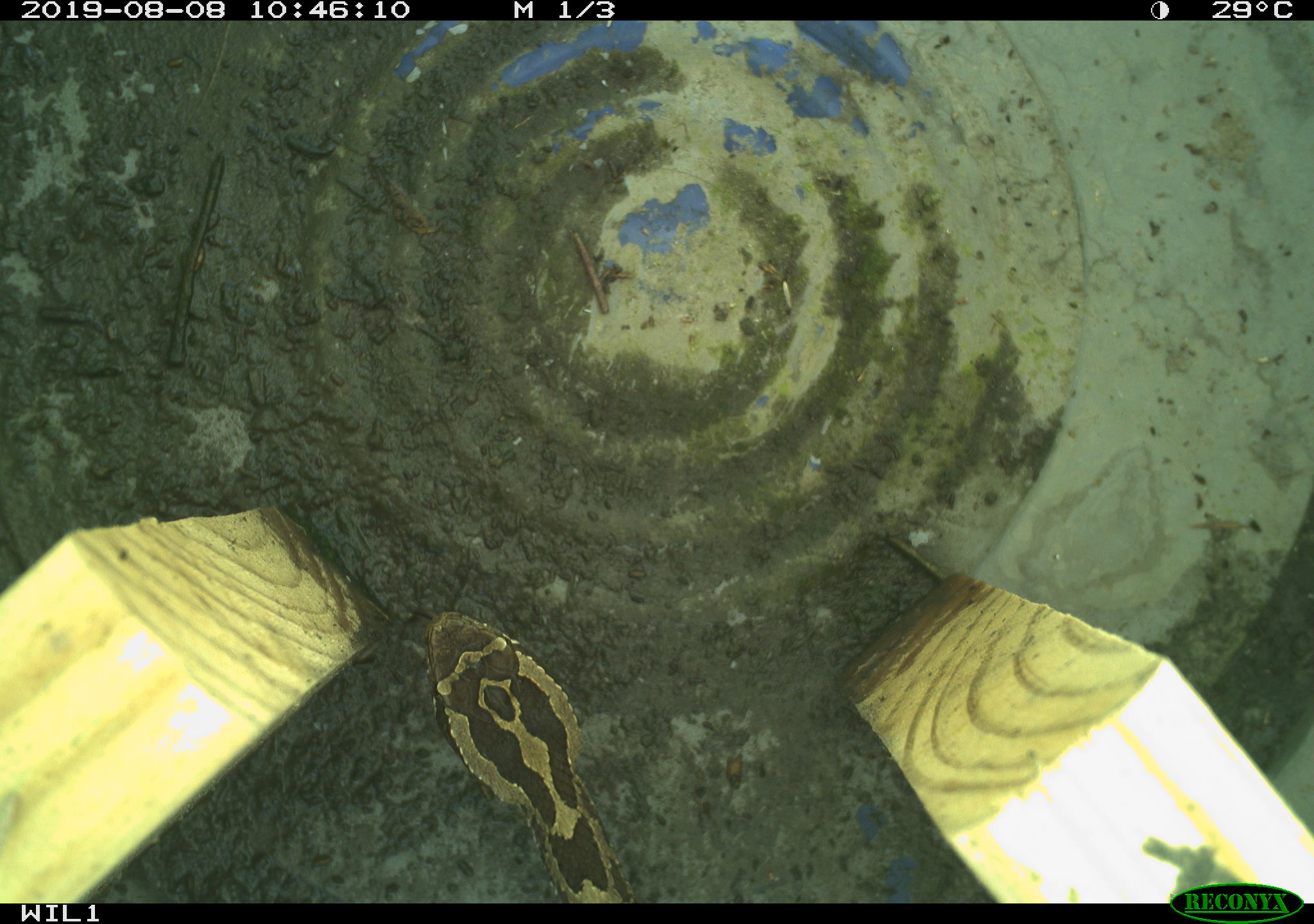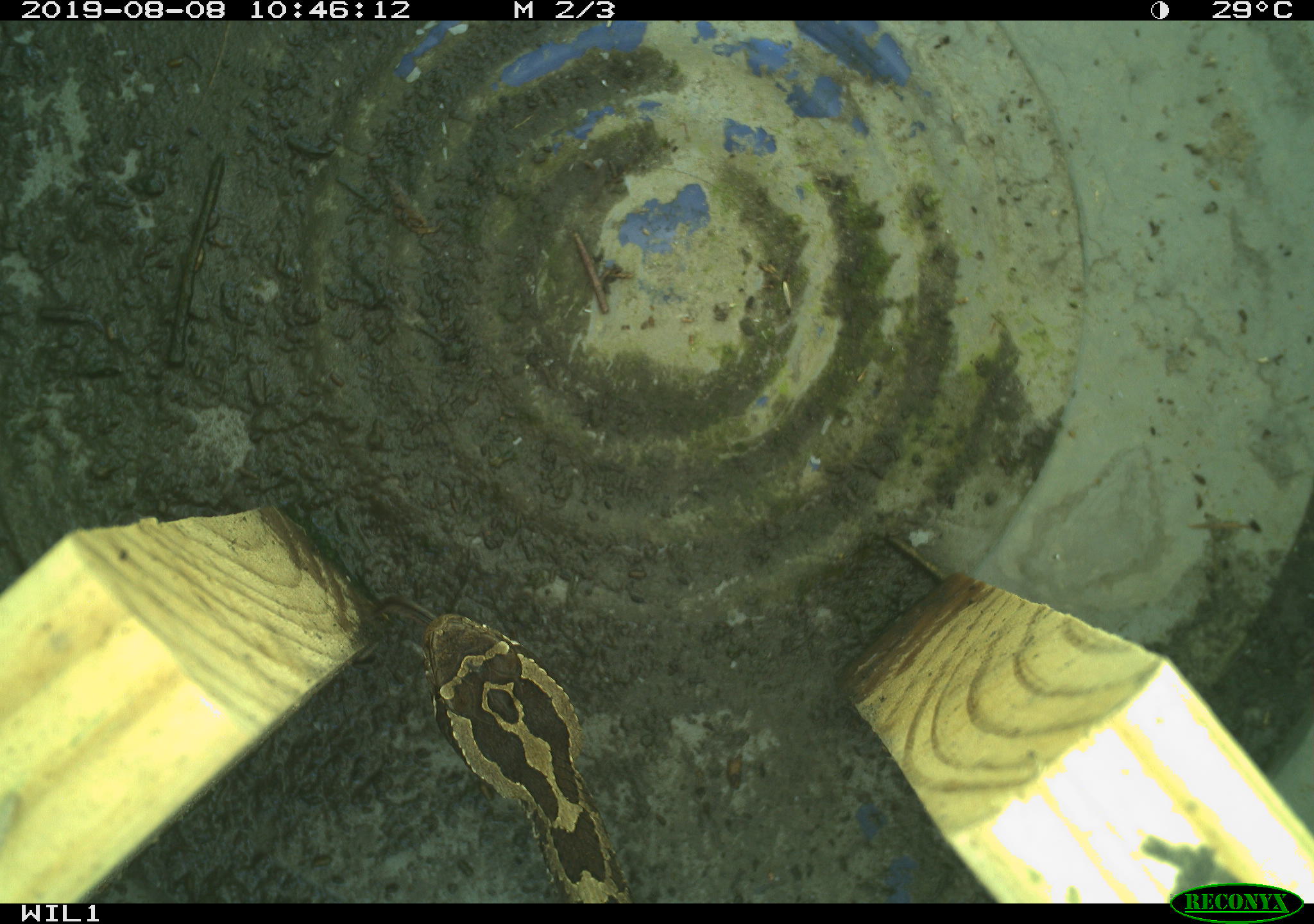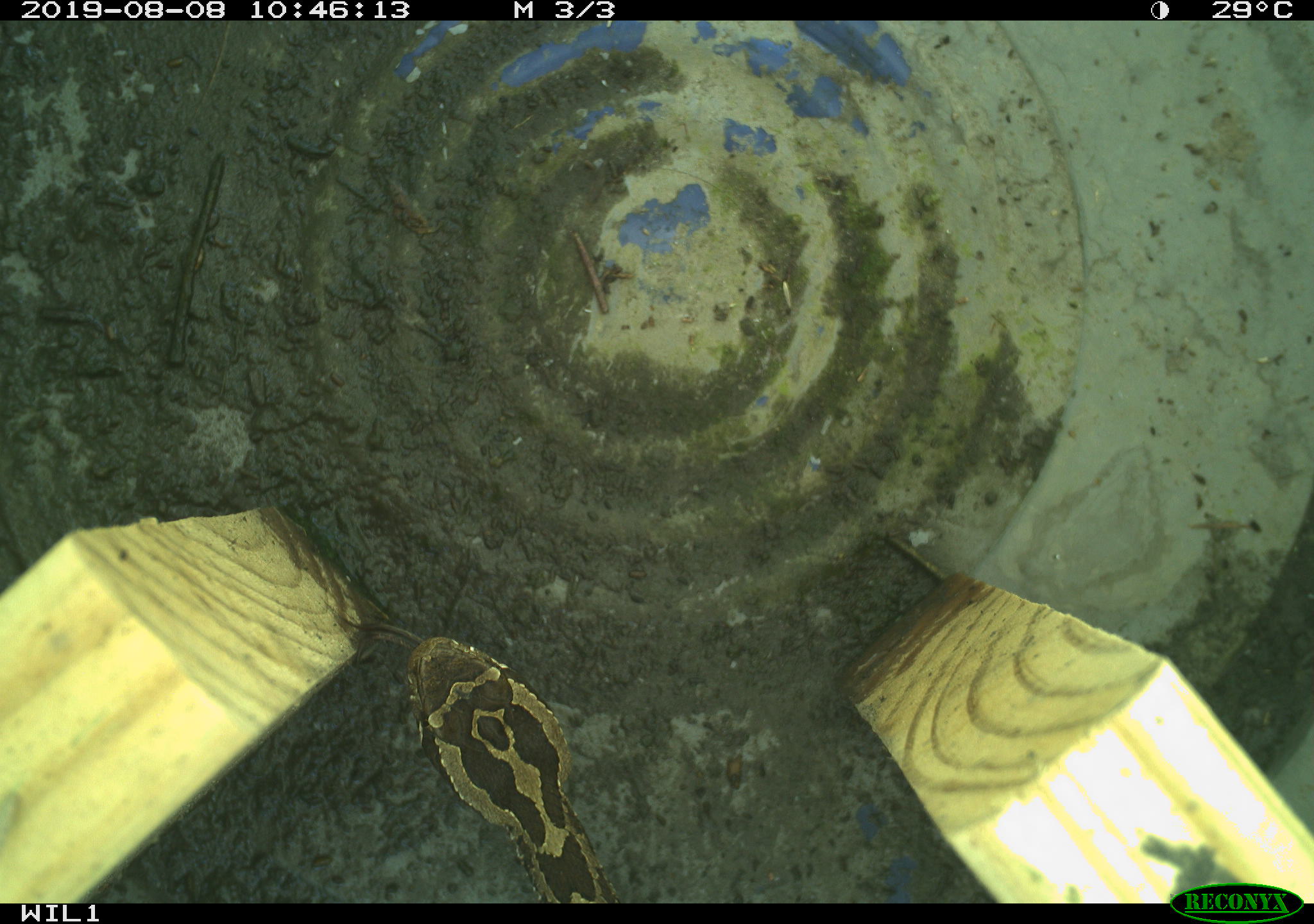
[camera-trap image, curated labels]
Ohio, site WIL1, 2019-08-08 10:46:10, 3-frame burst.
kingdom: Animalia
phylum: Chordata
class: Reptilia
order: Squamata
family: Viperidae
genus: Sistrurus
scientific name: Sistrurus catenatus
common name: eastern massasauga